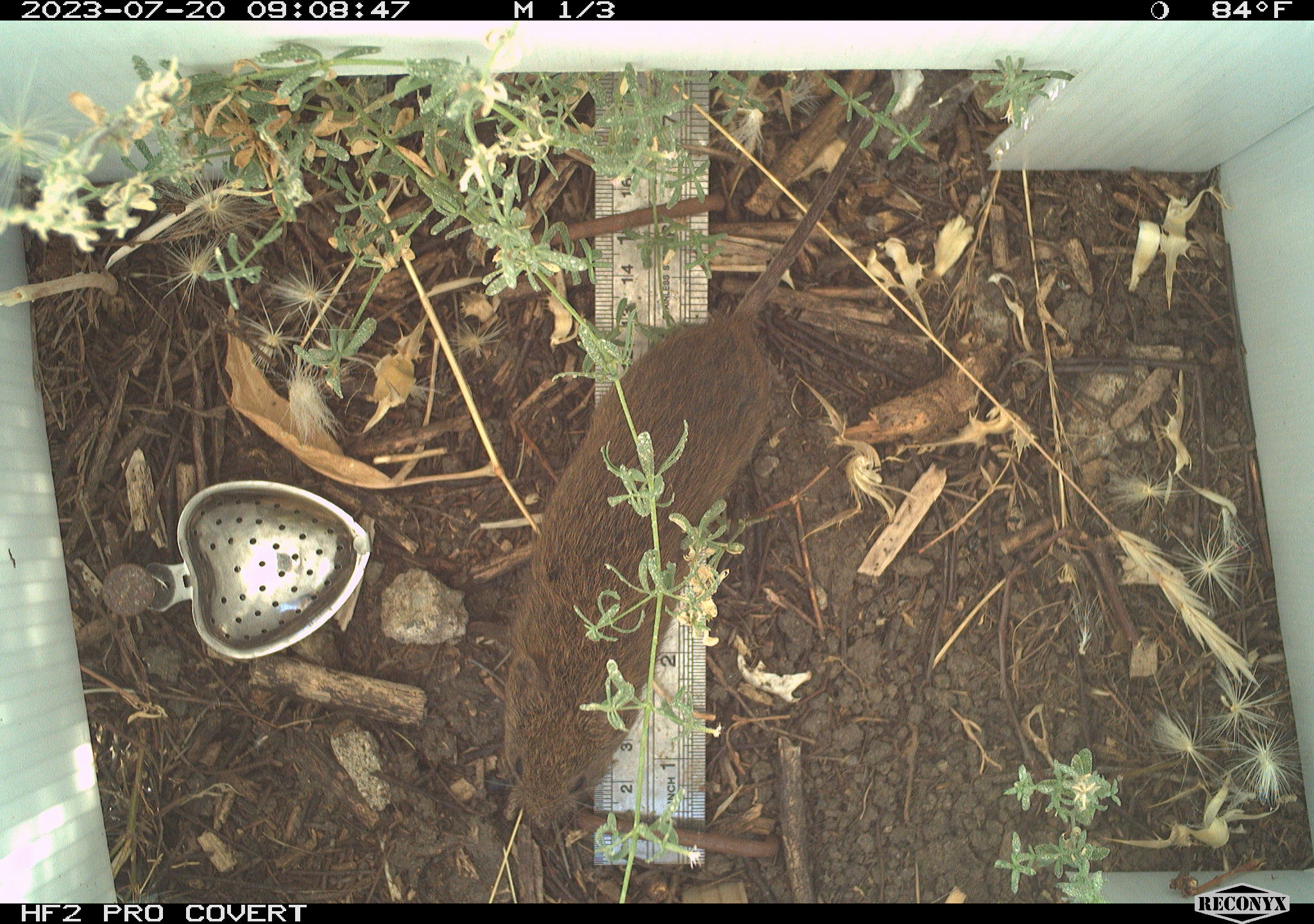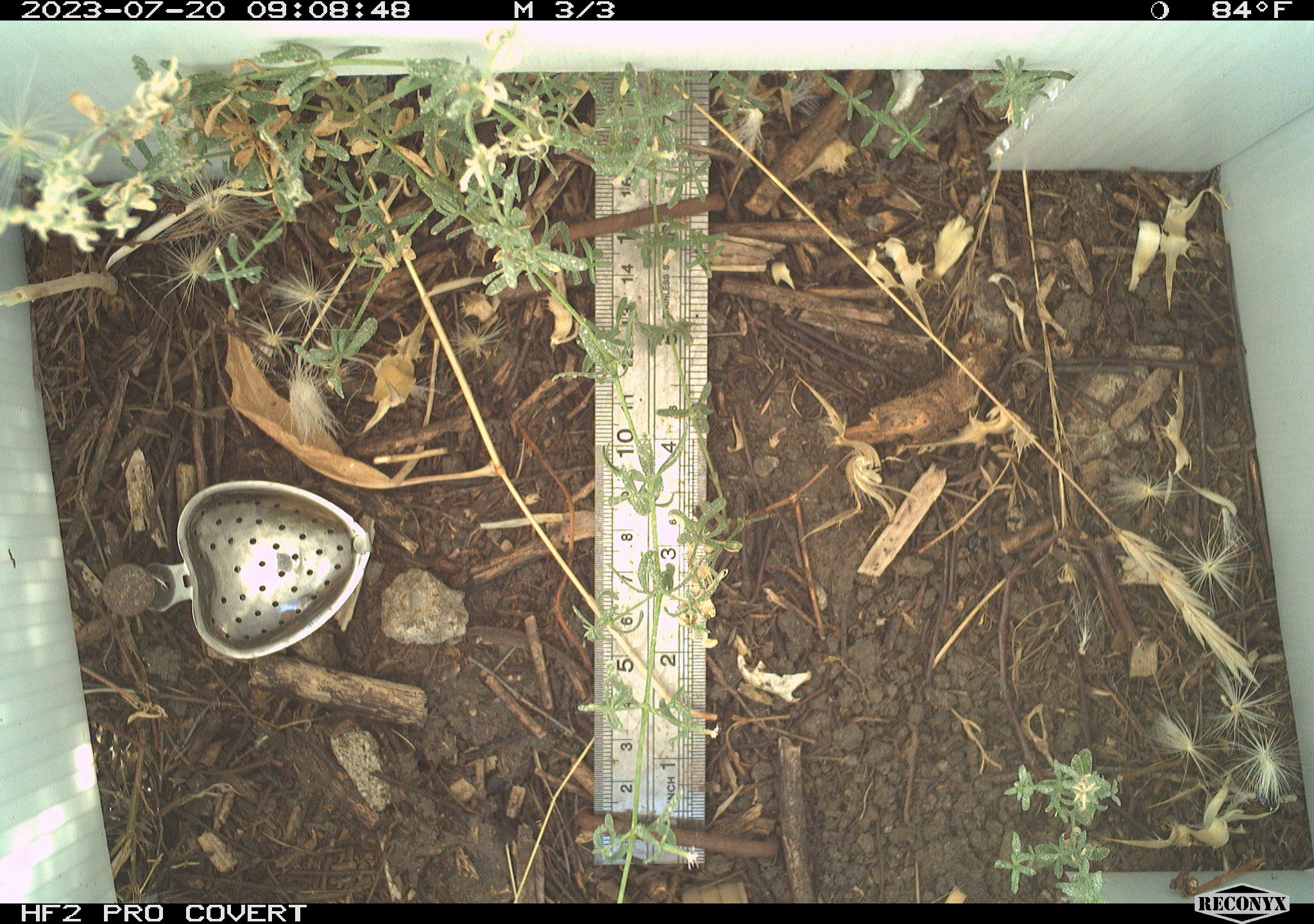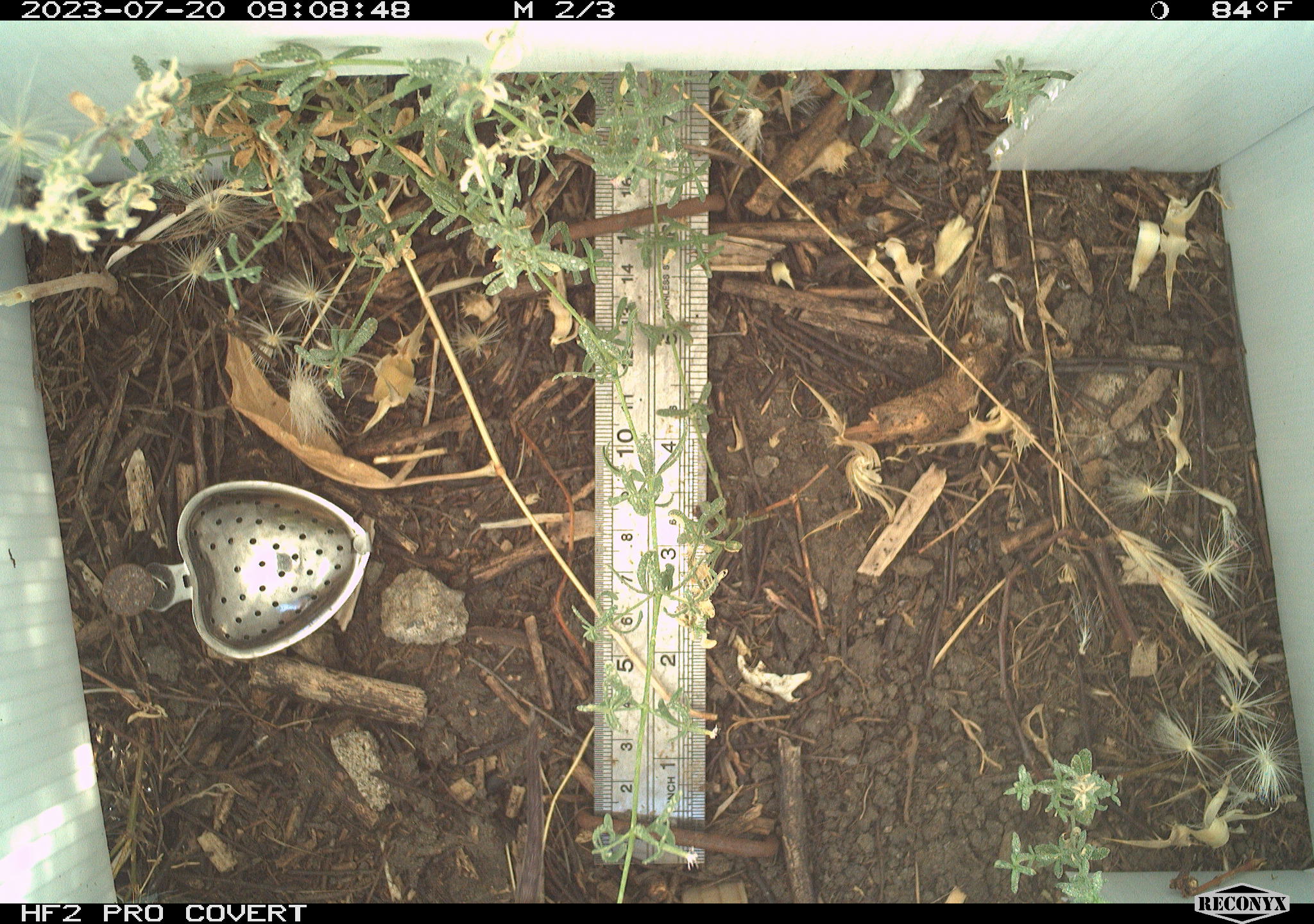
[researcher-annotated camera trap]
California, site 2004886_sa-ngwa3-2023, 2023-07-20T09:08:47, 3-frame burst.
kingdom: Animalia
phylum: Chordata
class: Mammalia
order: Rodentia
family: Cricetidae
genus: Microtus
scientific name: Microtus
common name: meadow vole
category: microtus species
Microtus species (meadow vole) (Microtus).